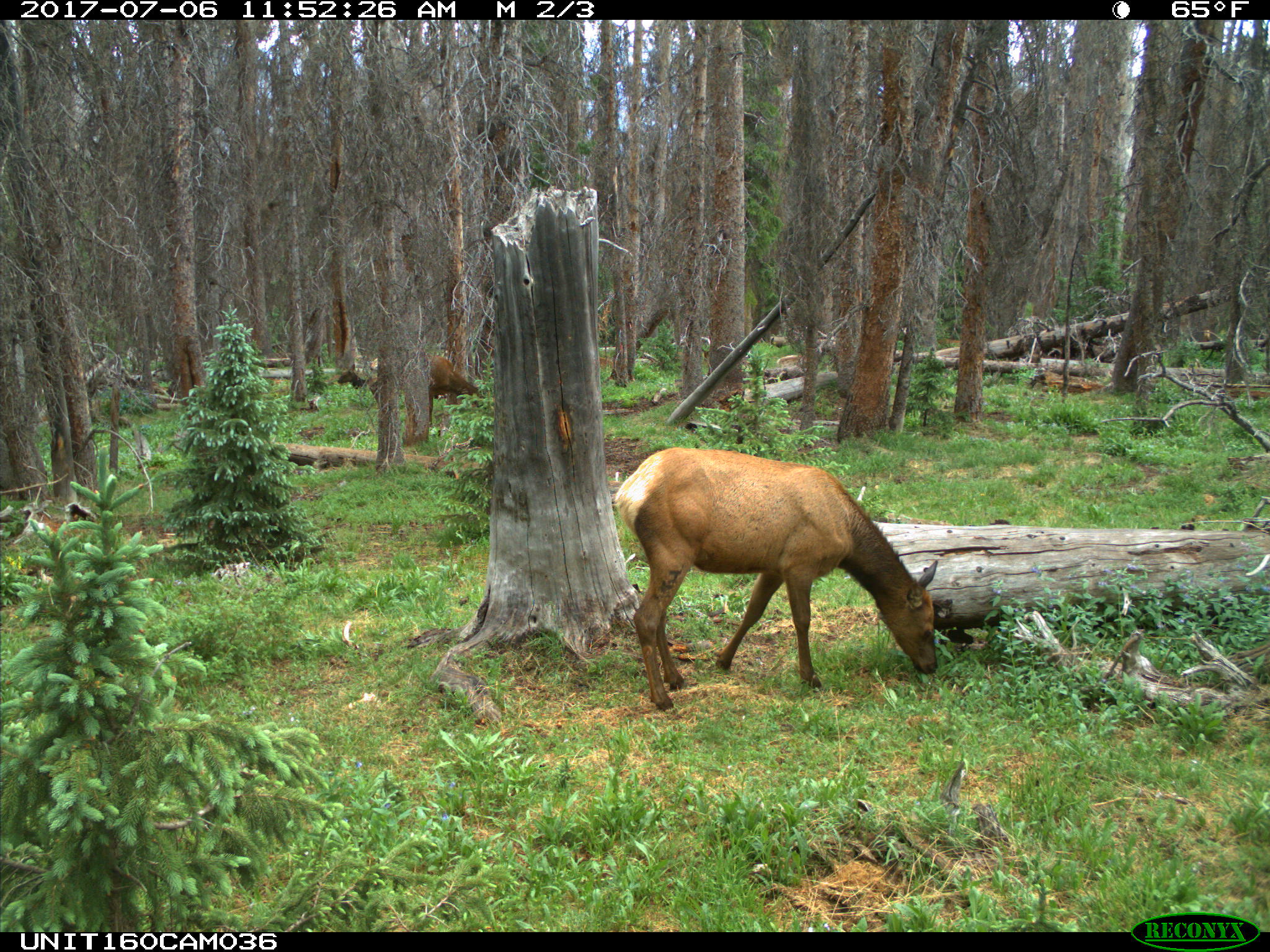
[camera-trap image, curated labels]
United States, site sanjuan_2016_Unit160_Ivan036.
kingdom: Animalia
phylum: Chordata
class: Mammalia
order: Artiodactyla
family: Cervidae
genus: Cervus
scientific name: Cervus elaphus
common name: red deer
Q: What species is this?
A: Cervus elaphus (red deer).